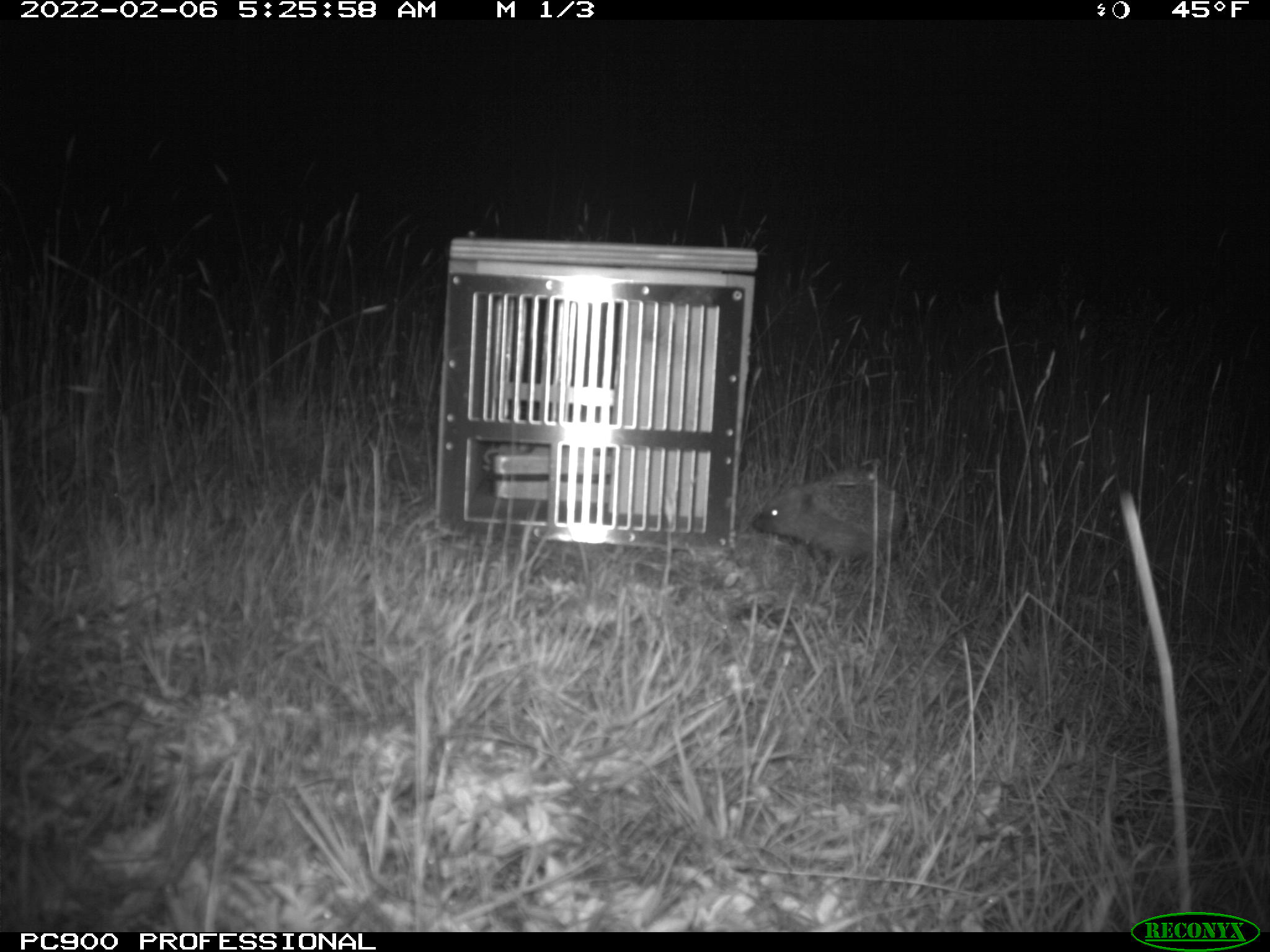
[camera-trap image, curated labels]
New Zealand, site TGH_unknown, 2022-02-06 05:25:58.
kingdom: Animalia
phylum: Chordata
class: Mammalia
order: Eulipotyphla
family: Erinaceidae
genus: Erinaceus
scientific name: Erinaceus europaeus europaeus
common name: european hedgehog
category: hedgehog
Hedgehog (european hedgehog) (Erinaceus europaeus europaeus).